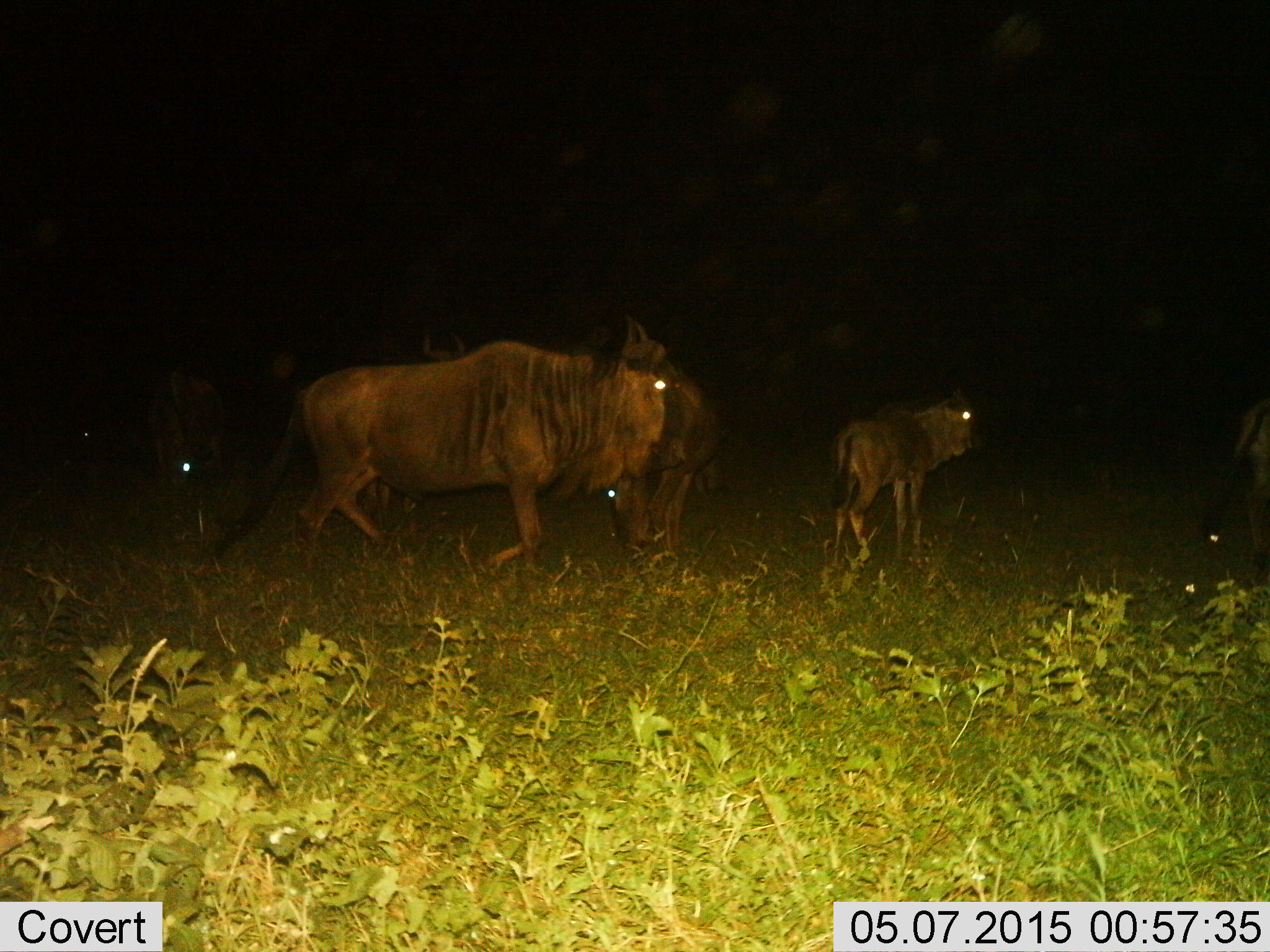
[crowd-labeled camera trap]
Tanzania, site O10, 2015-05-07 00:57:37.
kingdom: Animalia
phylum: Chordata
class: Mammalia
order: Artiodactyla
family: Bovidae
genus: Connochaetes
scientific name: Connochaetes taurinus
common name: blue wildebeest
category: wildebeest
Wildebeest (blue wildebeest) (Connochaetes taurinus), count 7. Behavior (volunteer vote fractions): standing 50%, resting 10%, moving 90%, interacting 0%. Young present (vote fraction): 70%. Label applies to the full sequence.